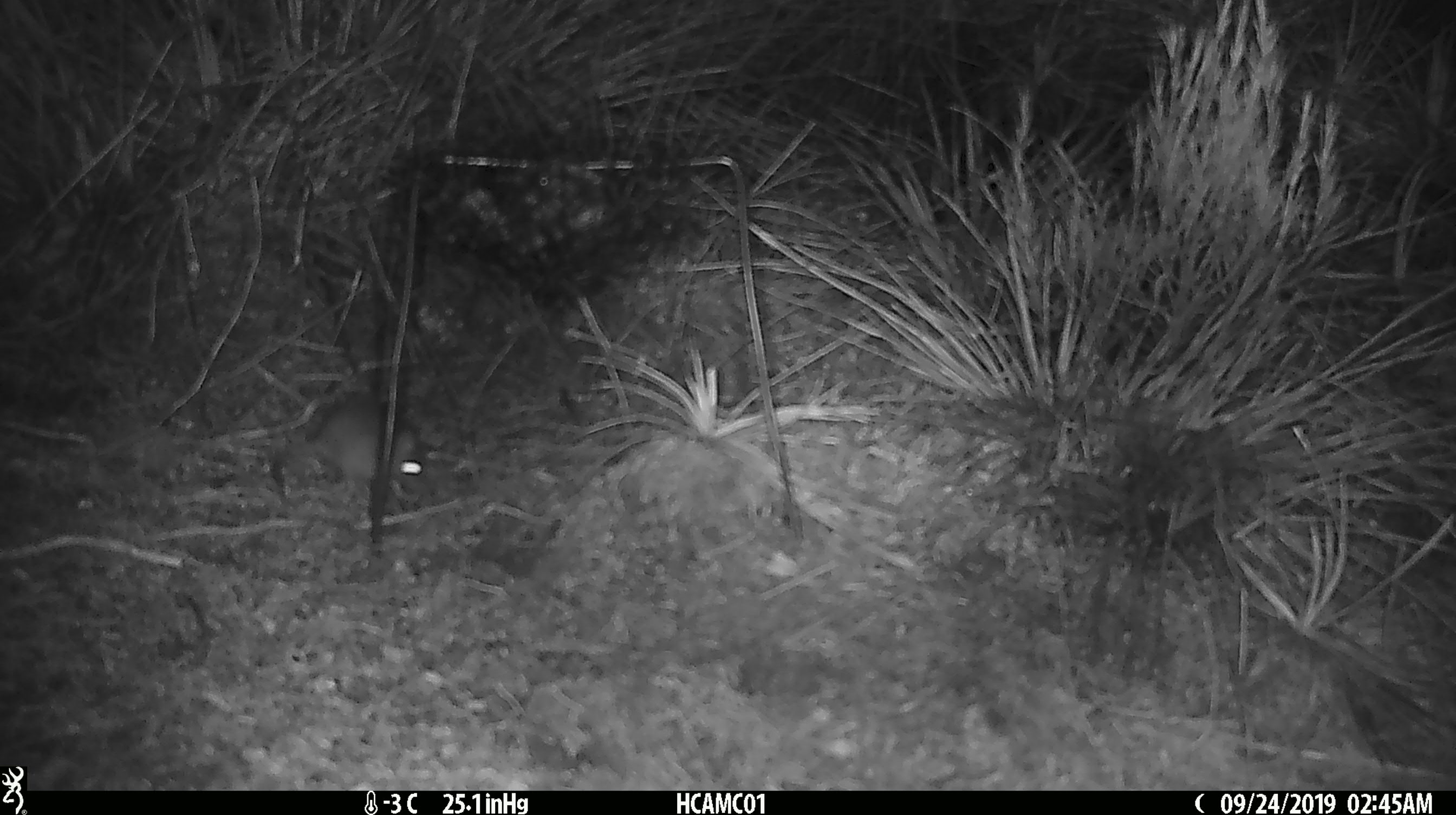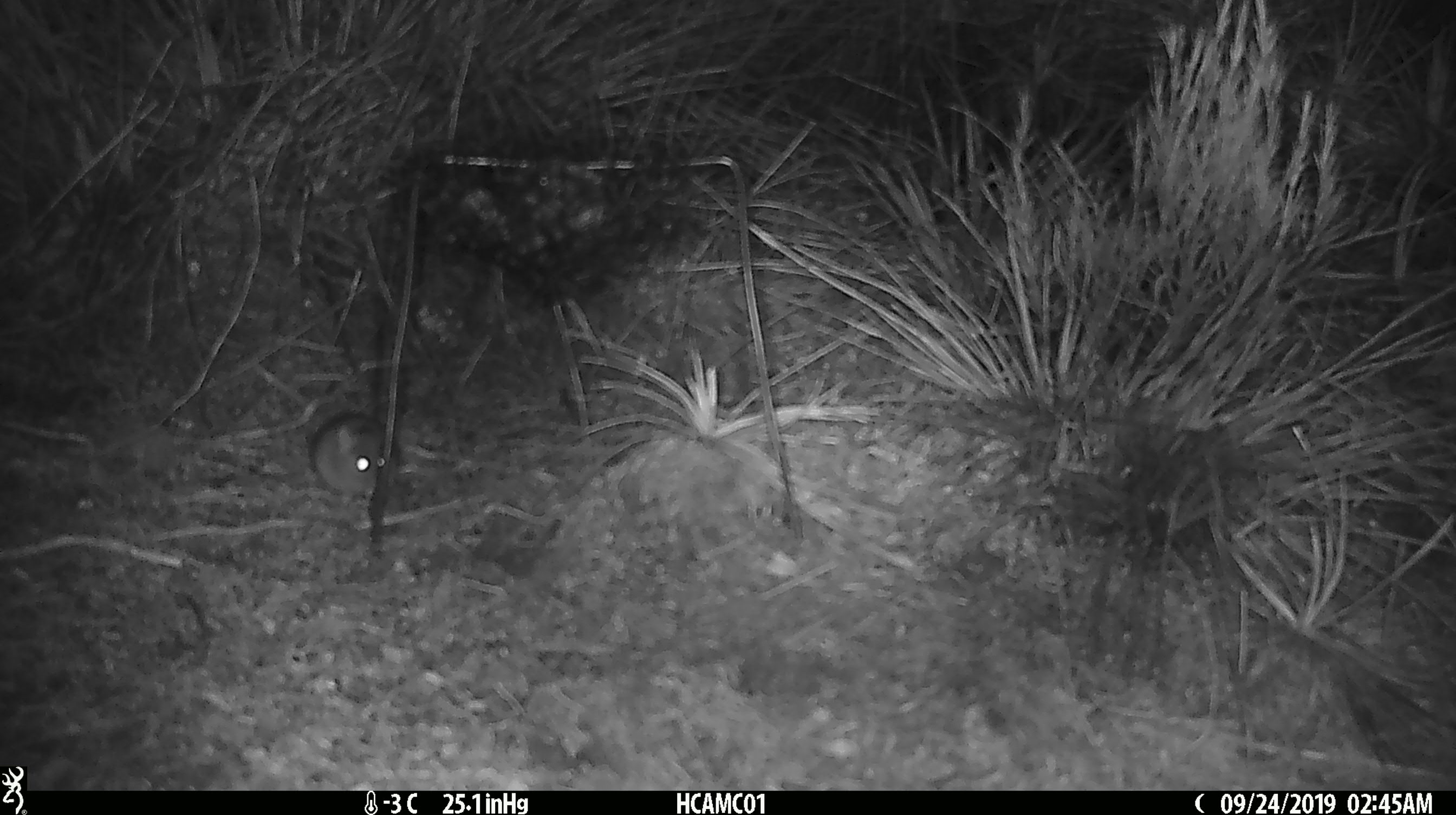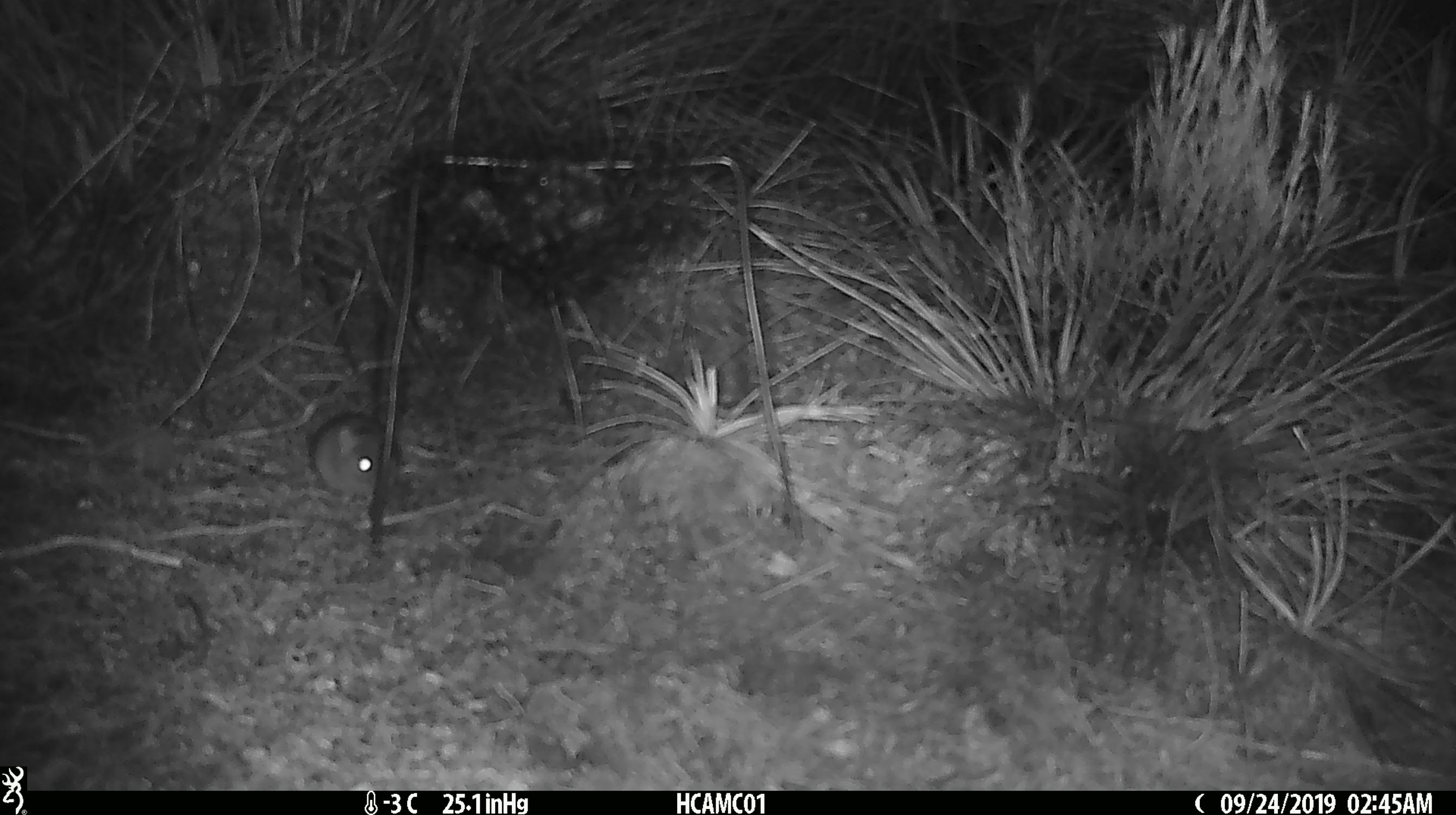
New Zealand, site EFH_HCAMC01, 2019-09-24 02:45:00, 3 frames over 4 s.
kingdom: Animalia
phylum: Chordata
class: Mammalia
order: Rodentia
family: Muridae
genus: Mus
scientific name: Mus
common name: mouse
Mouse (Mus).